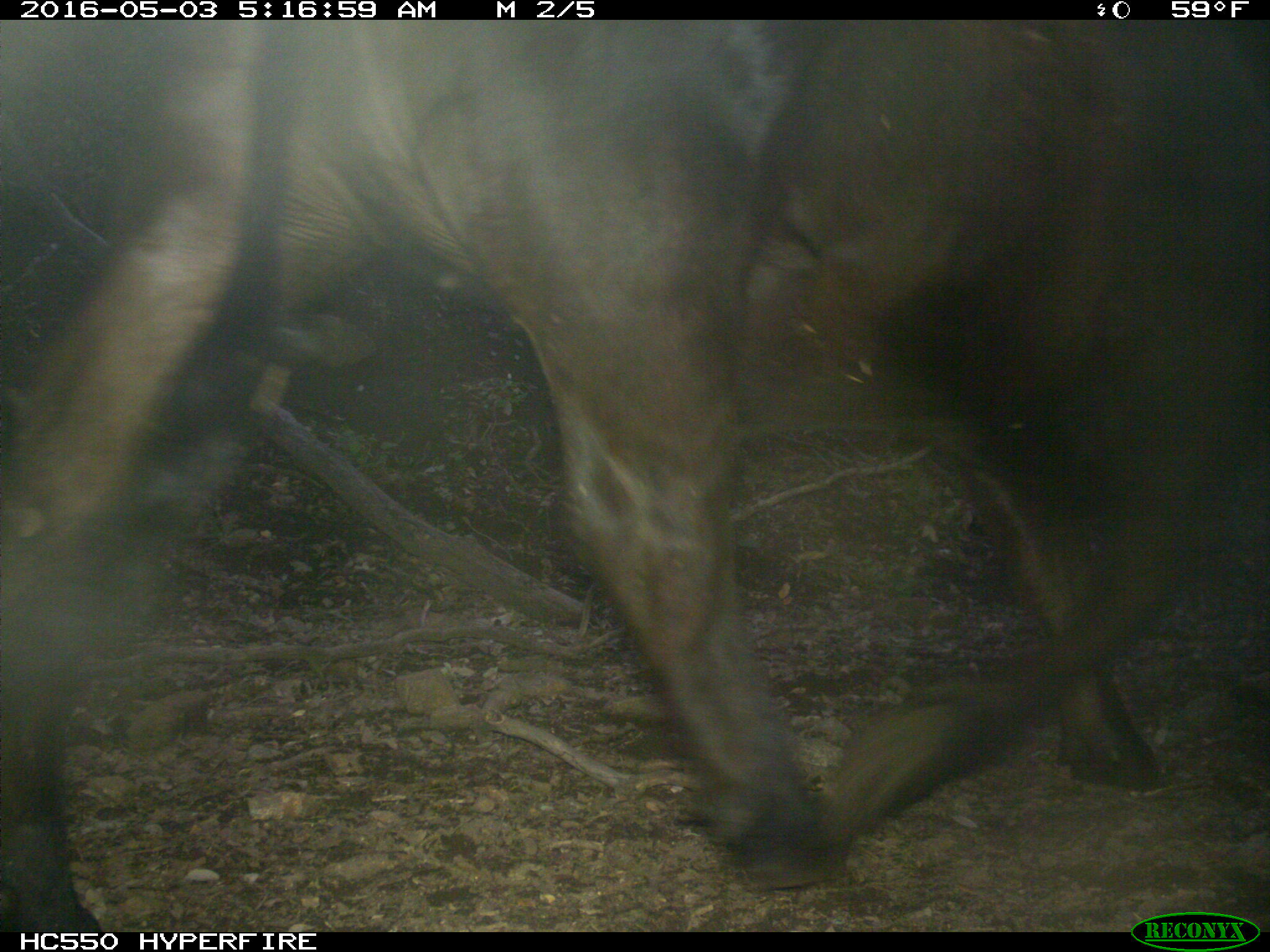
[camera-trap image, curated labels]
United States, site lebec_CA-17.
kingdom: Animalia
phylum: Chordata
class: Mammalia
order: Artiodactyla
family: Bovidae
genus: Bos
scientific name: Bos taurus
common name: domestic cow